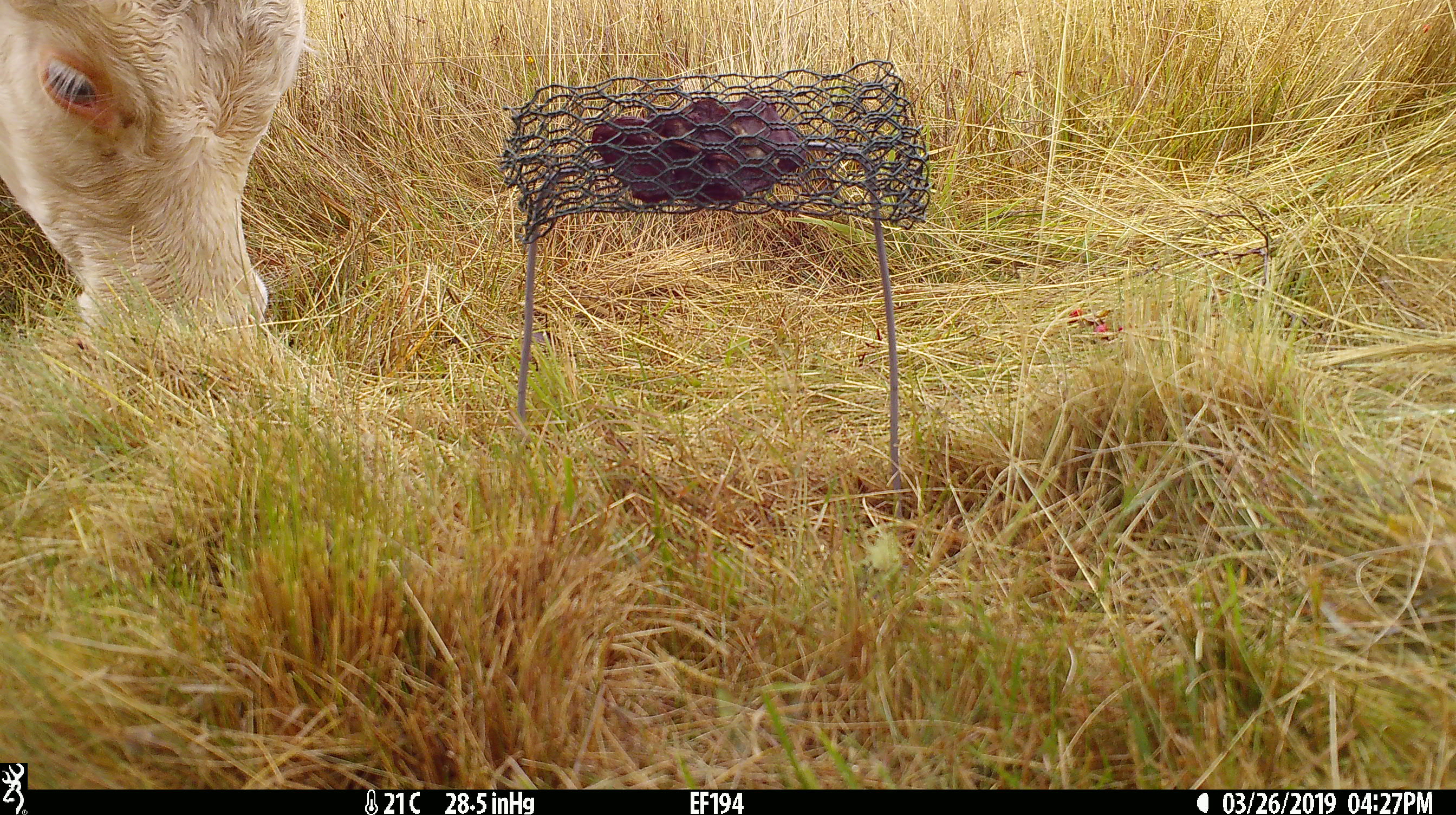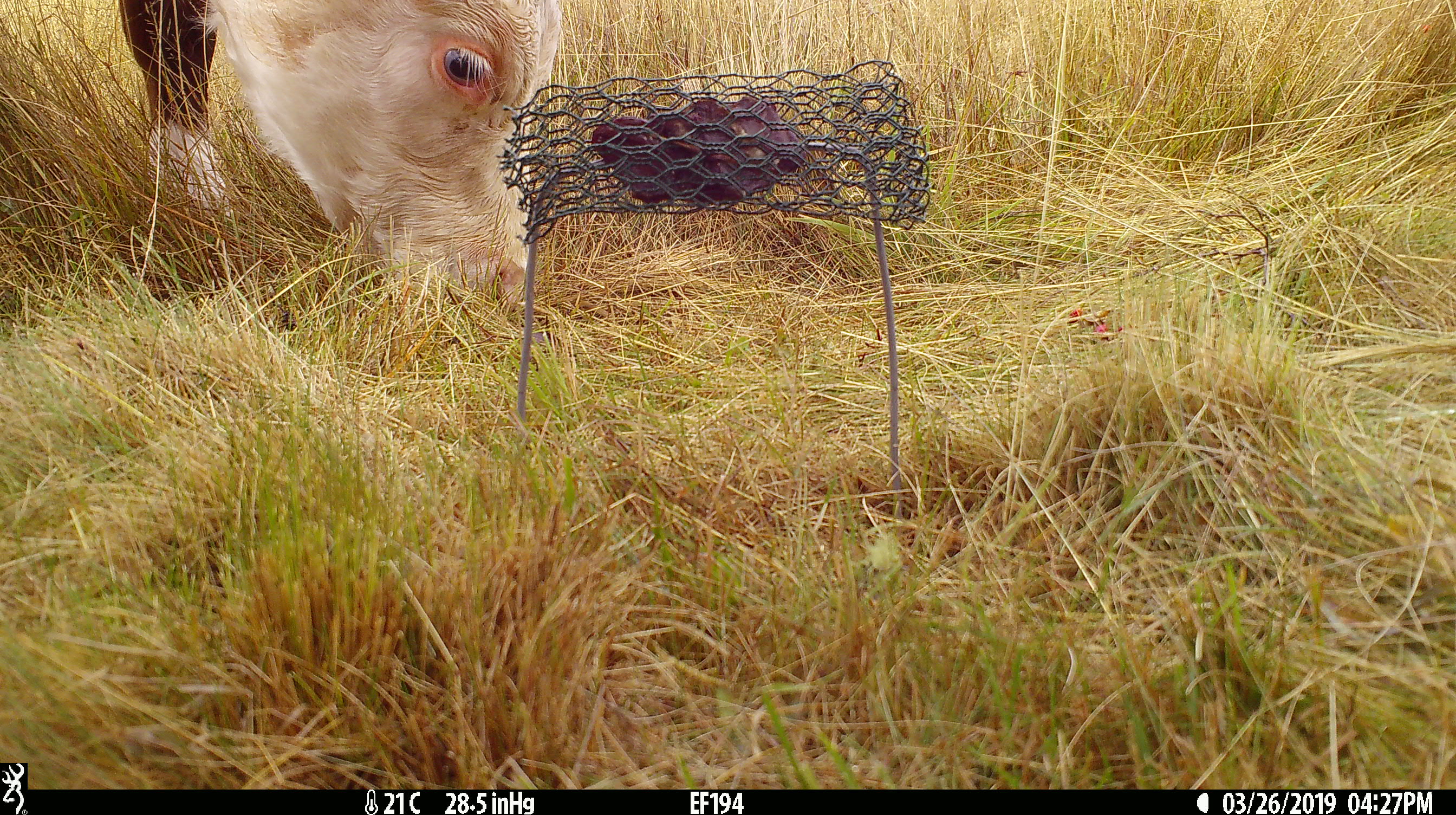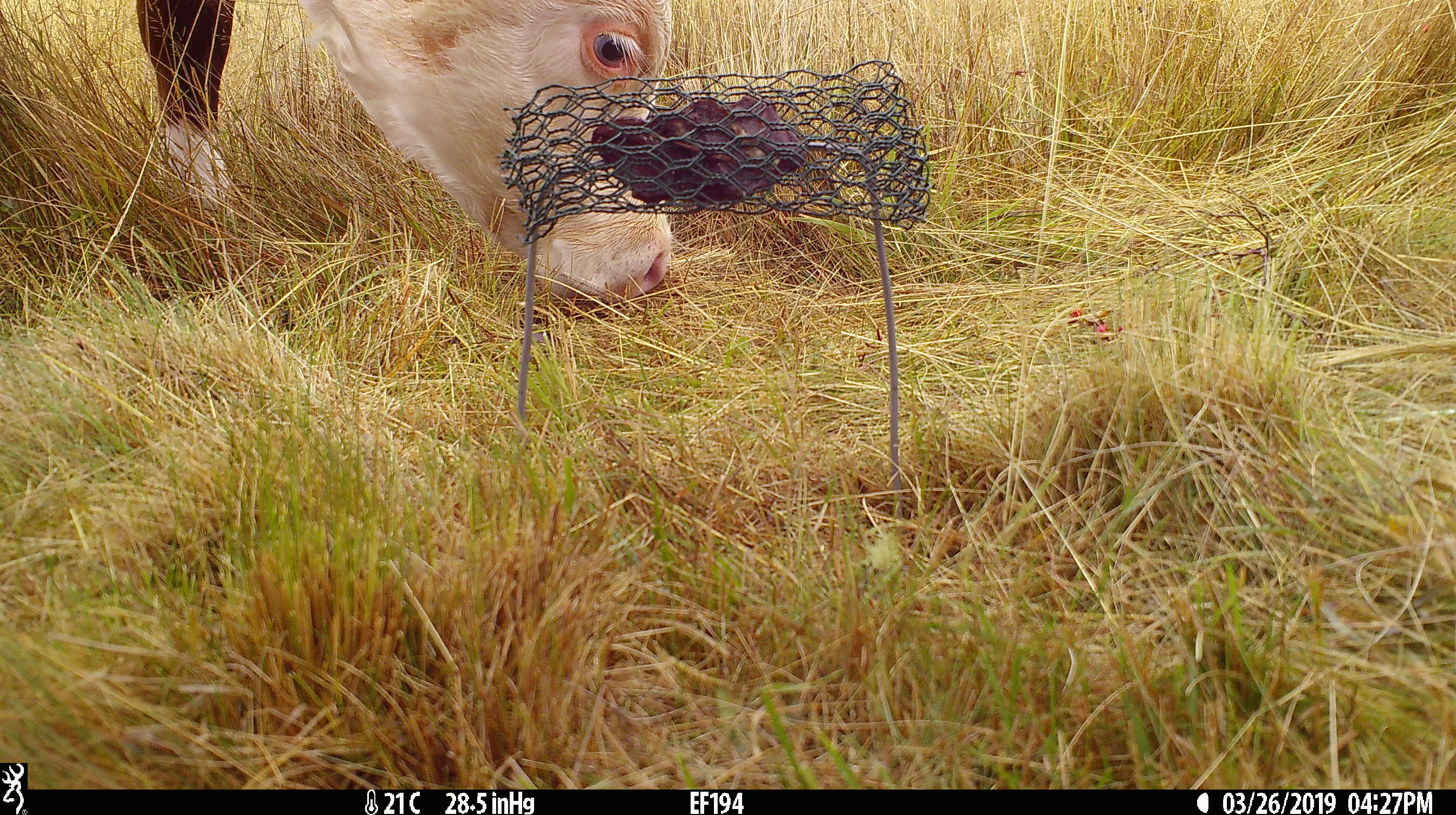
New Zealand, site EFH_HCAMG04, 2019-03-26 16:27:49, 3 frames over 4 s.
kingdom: Animalia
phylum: Chordata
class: Mammalia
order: Artiodactyla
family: Bovidae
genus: Bos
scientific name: Bos taurus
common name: domestic cow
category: cow